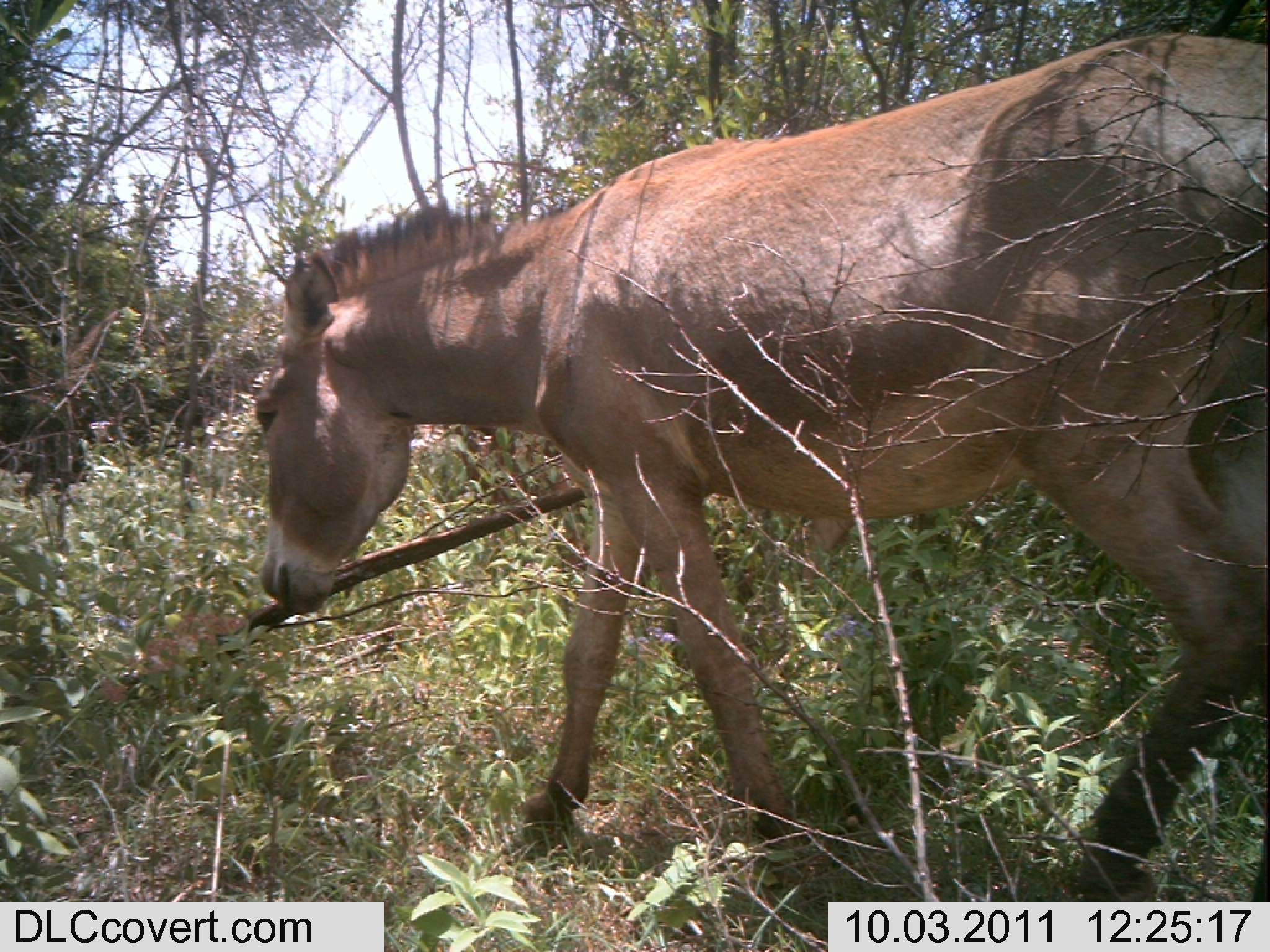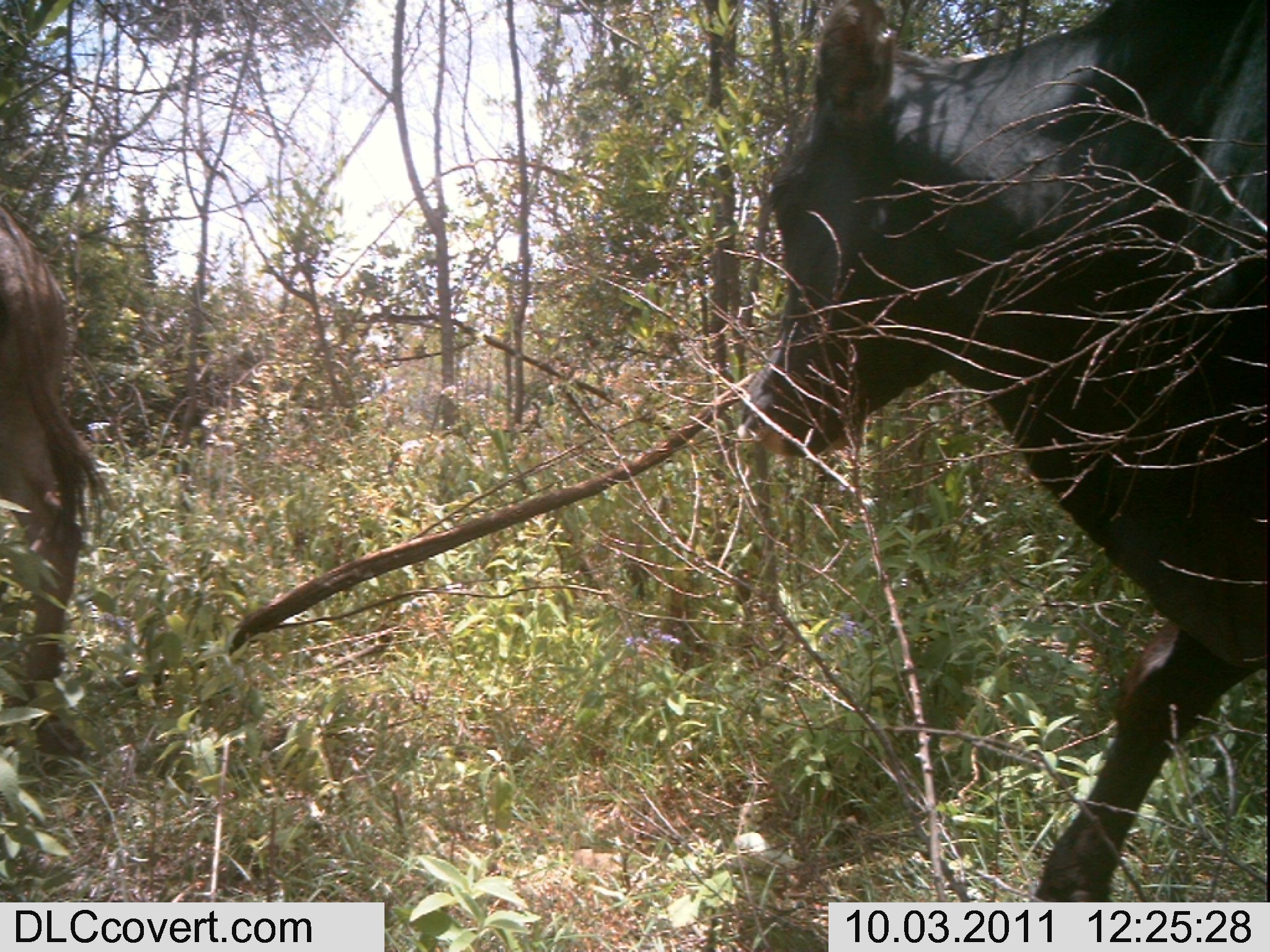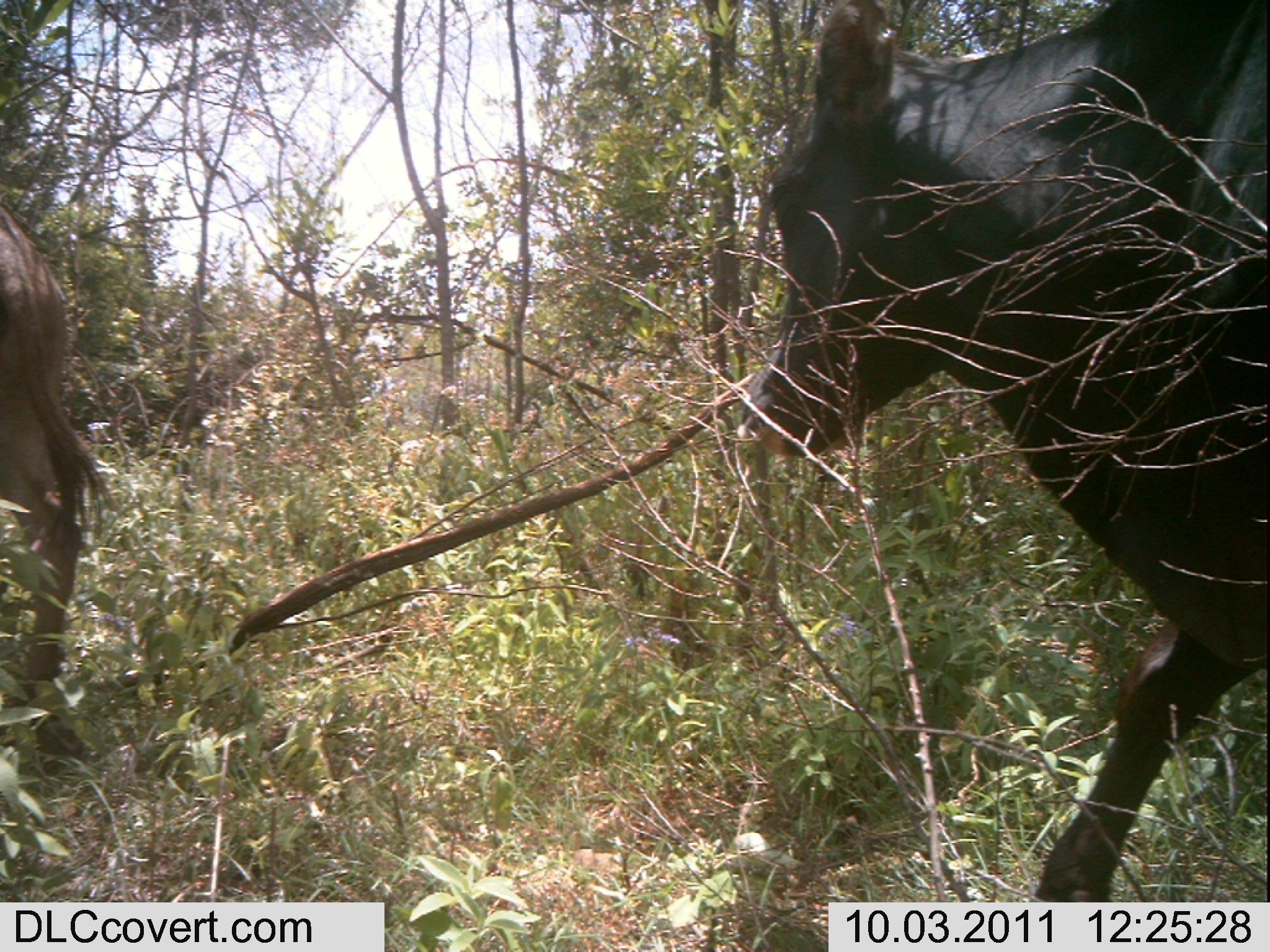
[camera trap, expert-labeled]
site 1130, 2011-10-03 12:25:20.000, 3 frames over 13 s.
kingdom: Animalia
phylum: Chordata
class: Mammalia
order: Perissodactyla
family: Equidae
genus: Equus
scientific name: Equus africanus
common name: african wild ass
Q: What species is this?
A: Equus africanus (african wild ass).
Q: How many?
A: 1.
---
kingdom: Animalia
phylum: Chordata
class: Mammalia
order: Artiodactyla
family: Bovidae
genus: Bos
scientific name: Bos taurus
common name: domestic cattle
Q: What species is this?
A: Bos taurus (domestic cattle).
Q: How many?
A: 1.